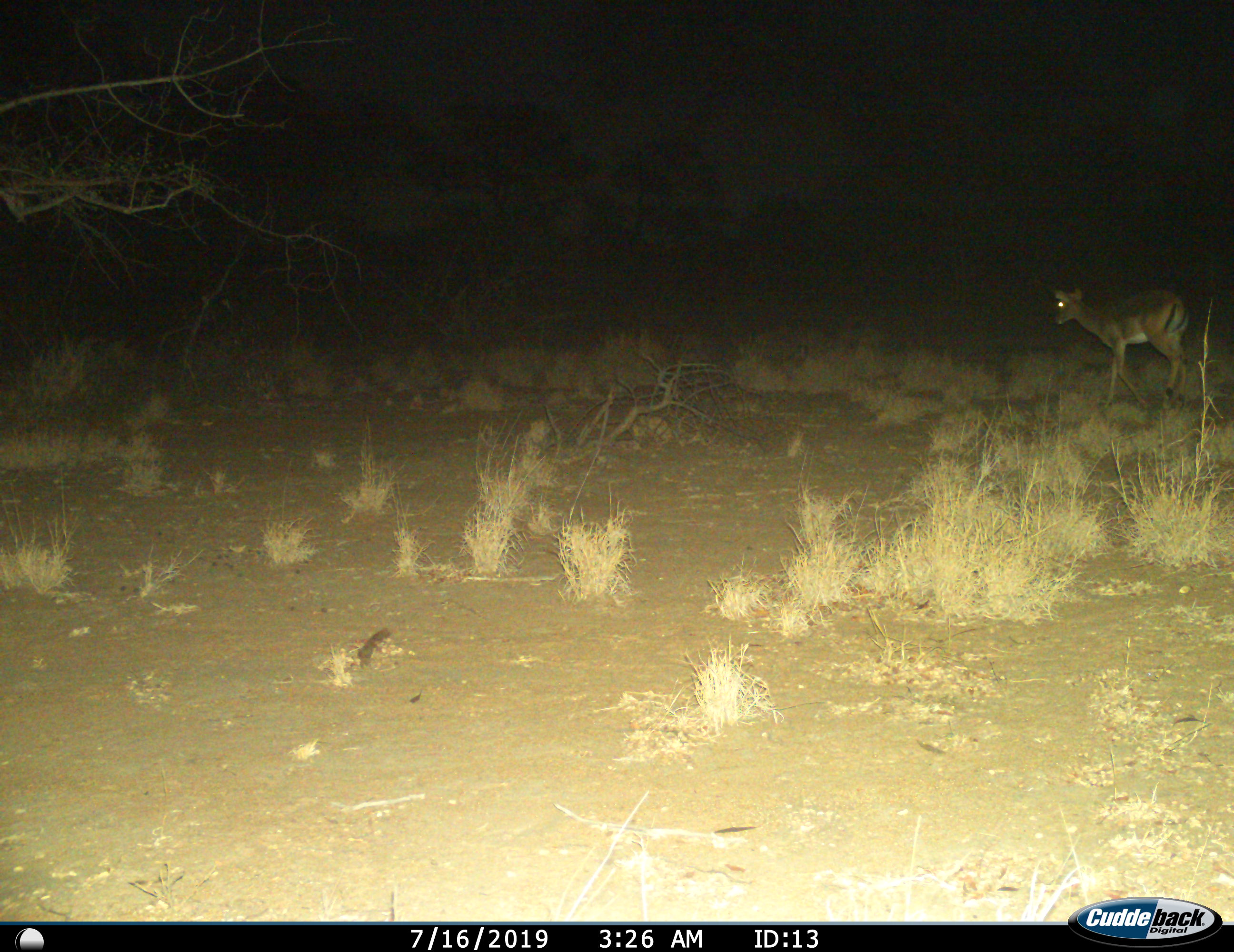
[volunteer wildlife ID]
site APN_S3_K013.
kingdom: Animalia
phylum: Chordata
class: Mammalia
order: Artiodactyla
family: Bovidae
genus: Aepyceros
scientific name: Aepyceros melampus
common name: impala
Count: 1.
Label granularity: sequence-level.